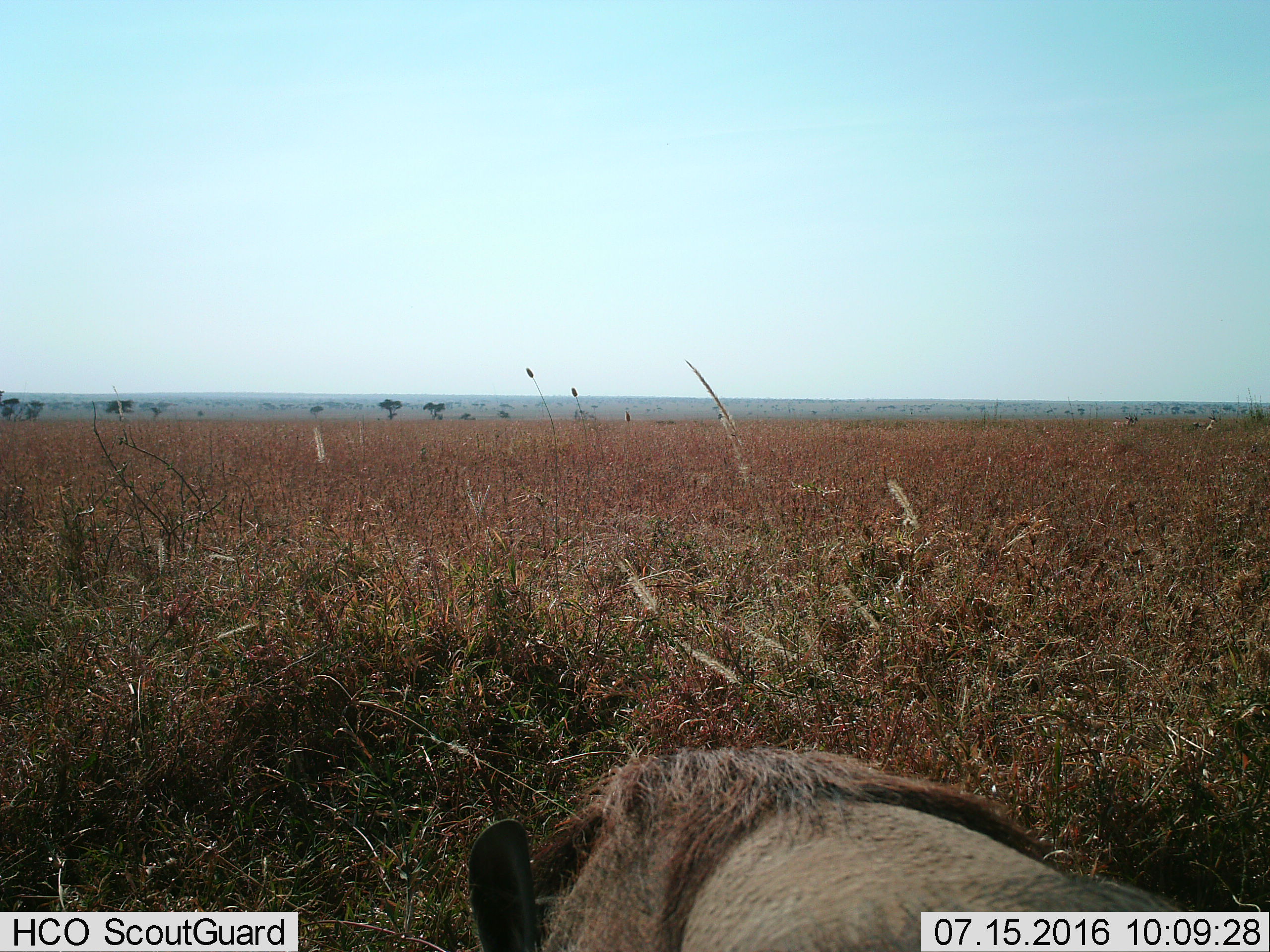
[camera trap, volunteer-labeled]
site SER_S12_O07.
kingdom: Animalia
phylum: Chordata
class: Mammalia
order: Artiodactyla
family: Suidae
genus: Phacochoerus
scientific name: Phacochoerus africanus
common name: warthog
Warthog (Phacochoerus africanus), count 1. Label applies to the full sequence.